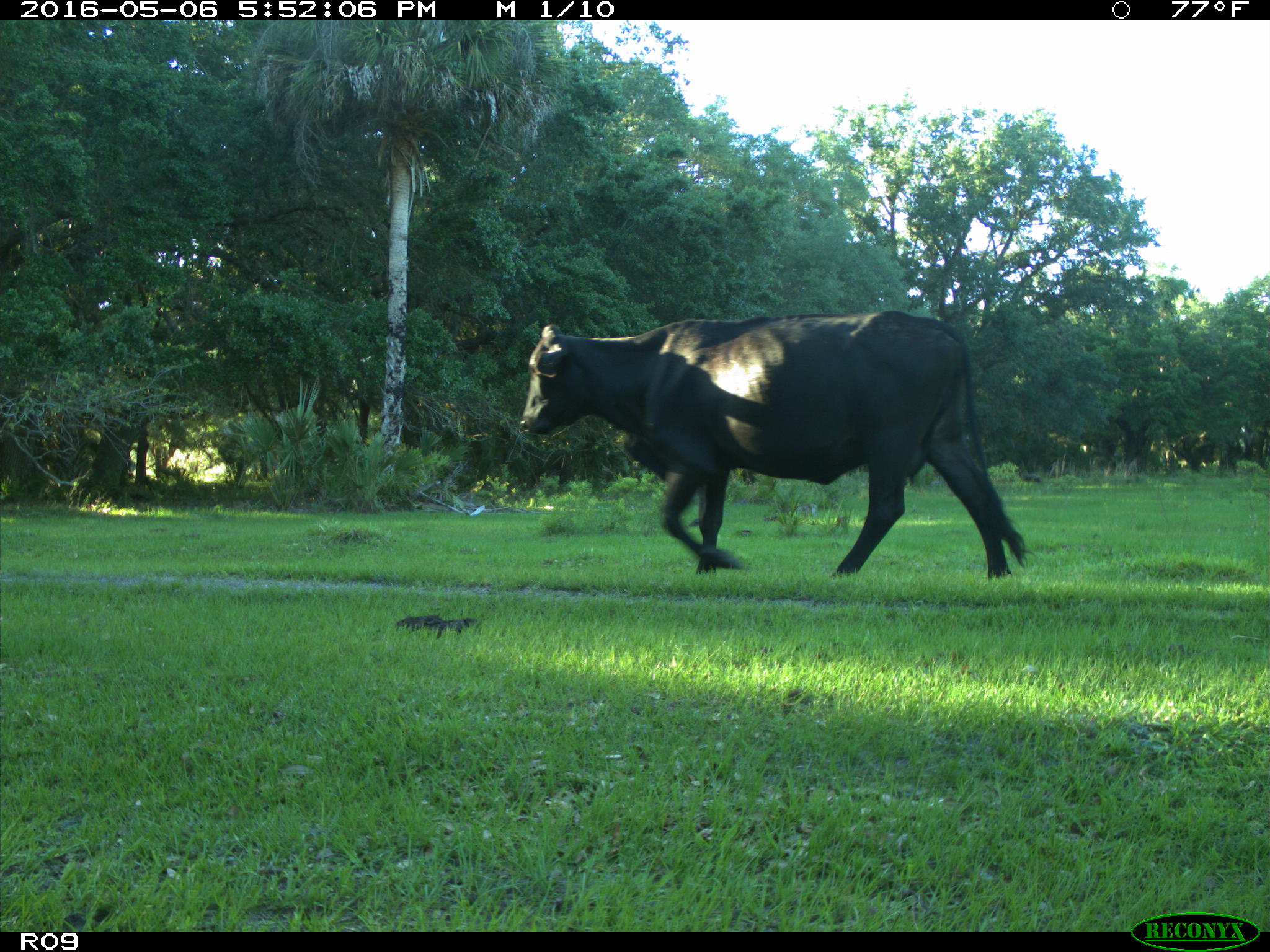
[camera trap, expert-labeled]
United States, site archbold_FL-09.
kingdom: Animalia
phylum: Chordata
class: Mammalia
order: Artiodactyla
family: Bovidae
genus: Bos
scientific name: Bos taurus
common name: domestic cow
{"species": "Bos taurus (domestic cow)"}